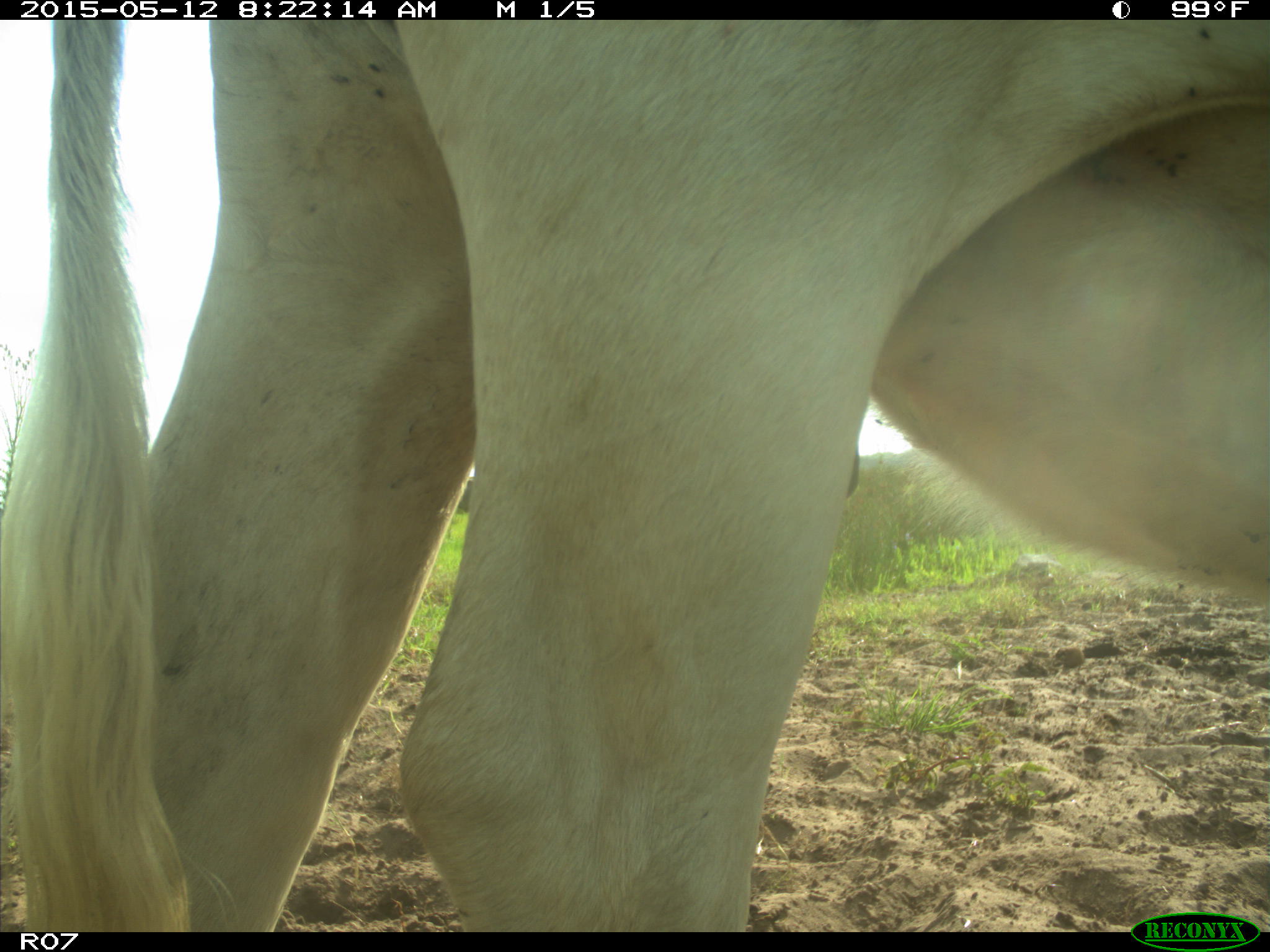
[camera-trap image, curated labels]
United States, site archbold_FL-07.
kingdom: Animalia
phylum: Chordata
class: Mammalia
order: Artiodactyla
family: Bovidae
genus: Bos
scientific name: Bos taurus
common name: domestic cow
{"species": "Bos taurus (domestic cow)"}